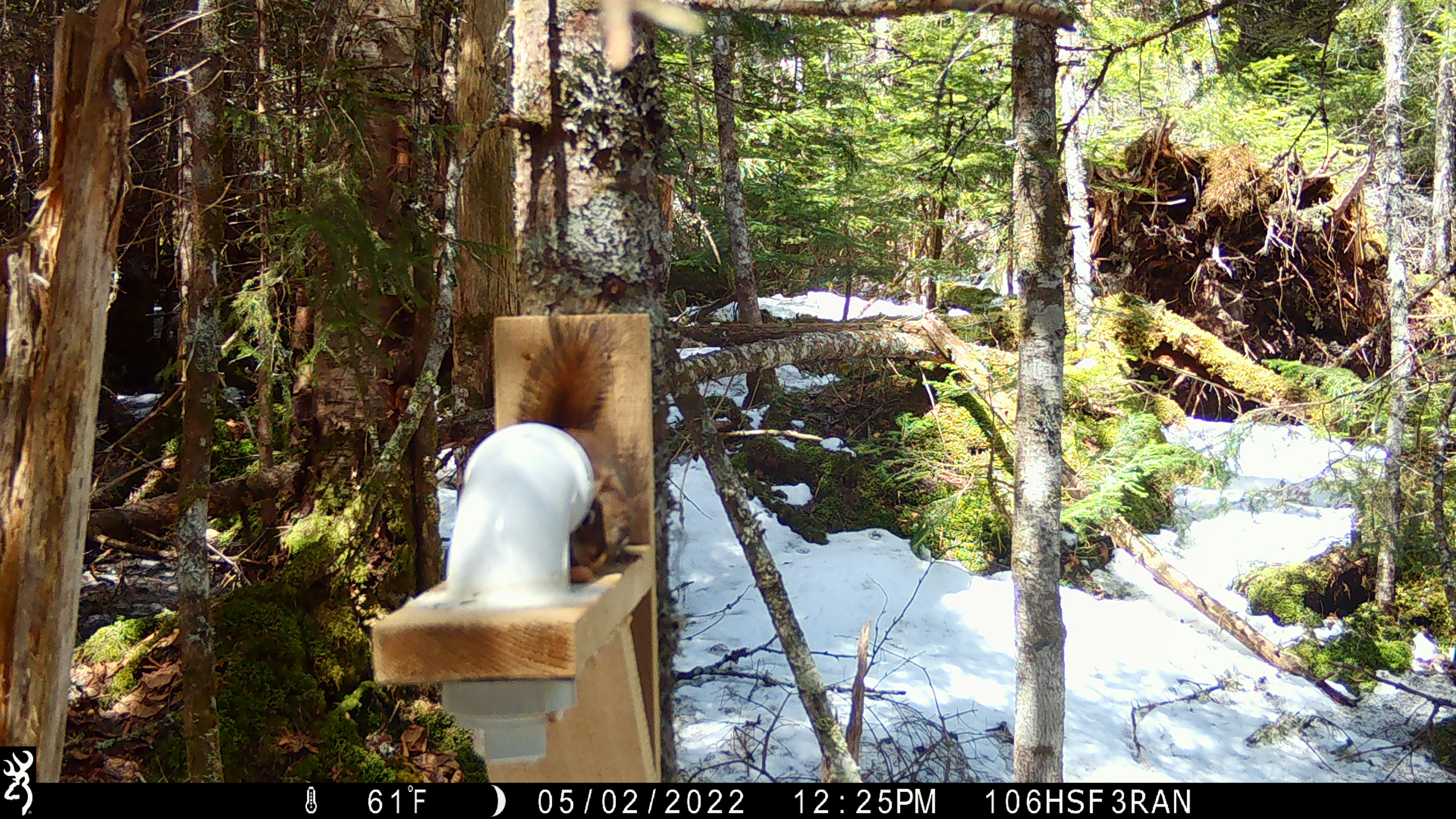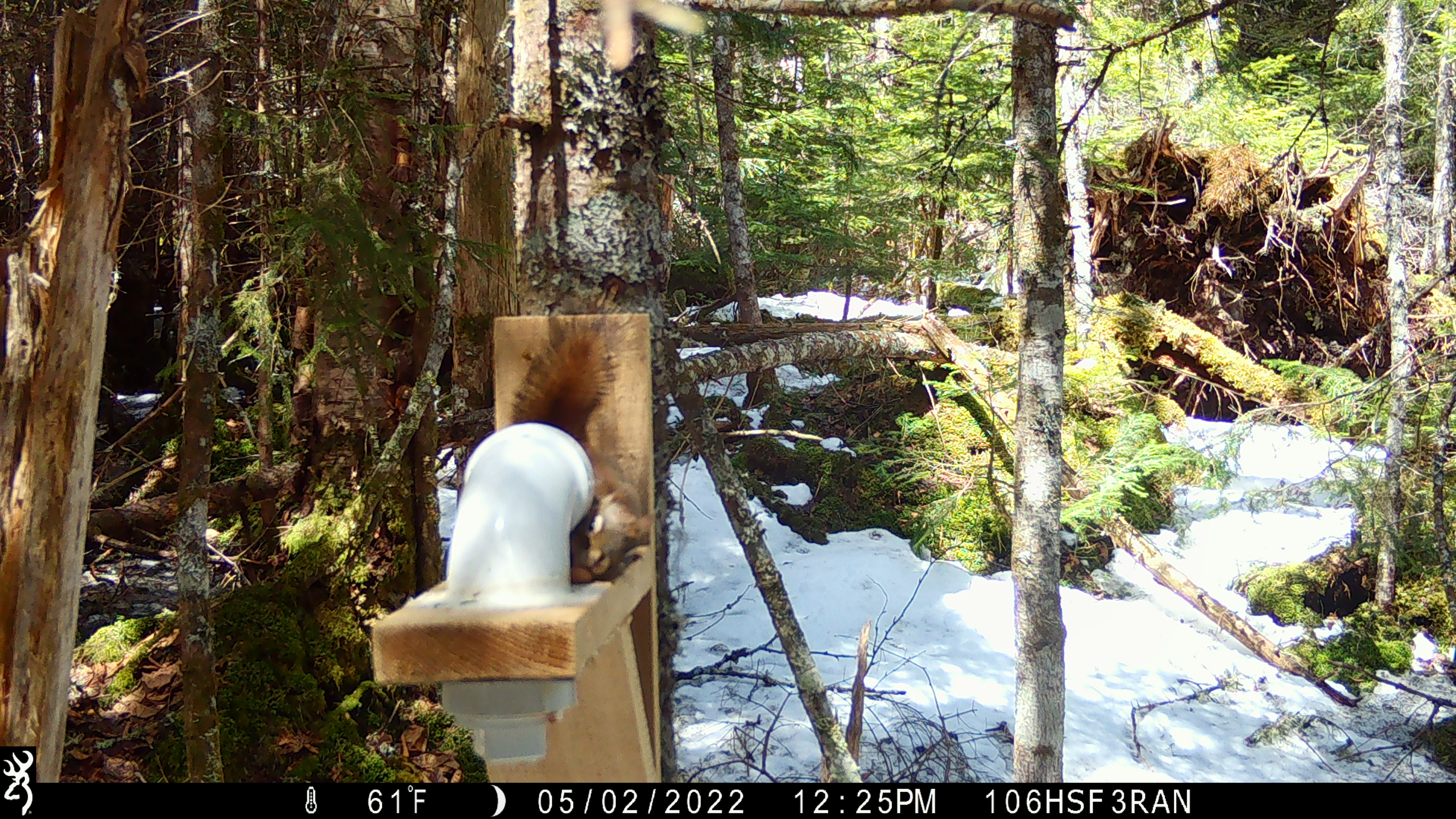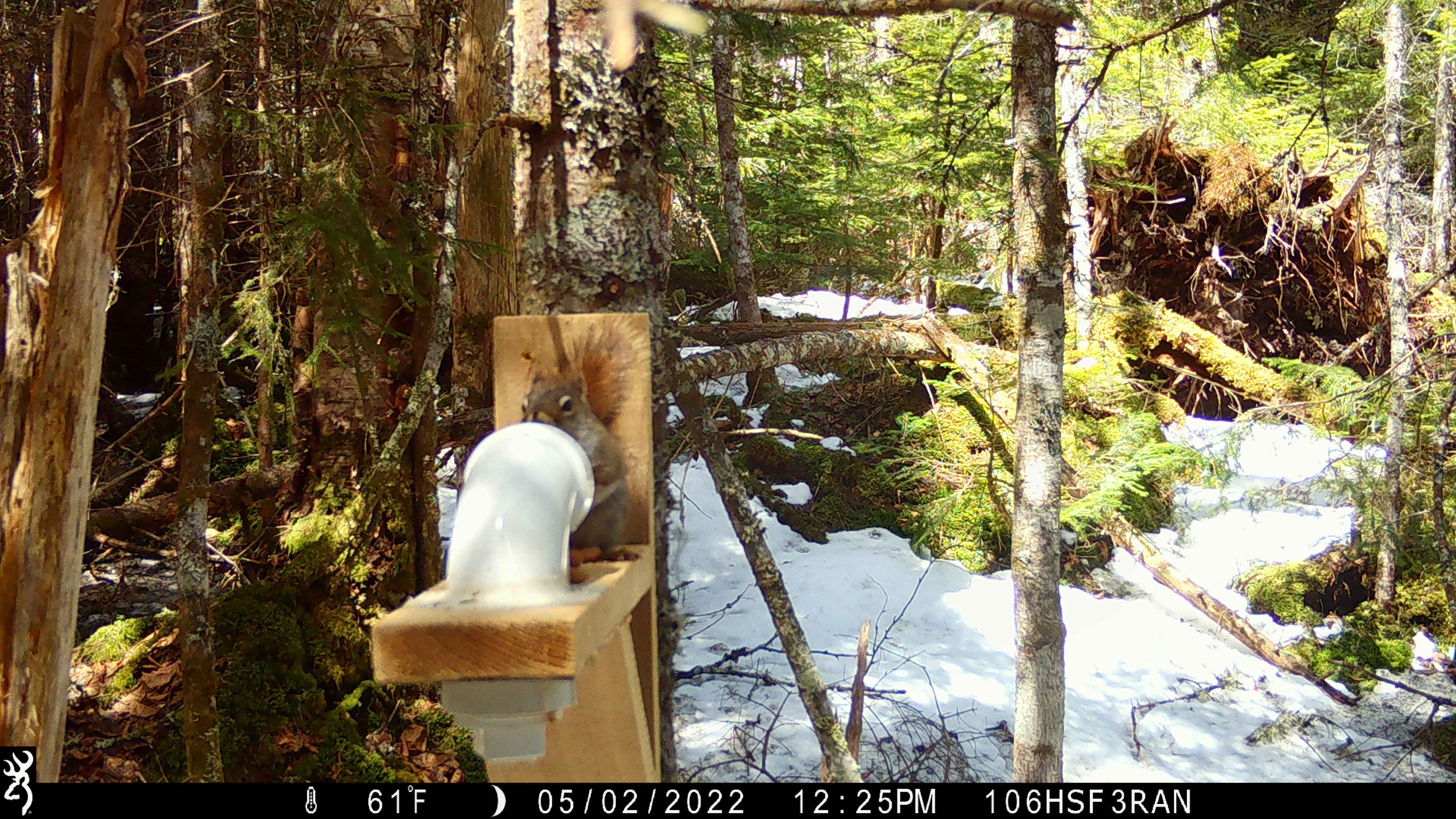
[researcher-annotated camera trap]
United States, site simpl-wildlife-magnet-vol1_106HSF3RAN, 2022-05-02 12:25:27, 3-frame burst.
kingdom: Animalia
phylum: Chordata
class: Mammalia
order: Rodentia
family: Sciuridae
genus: Tamiasciurus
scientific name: Tamiasciurus hudsonicus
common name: red squirrel